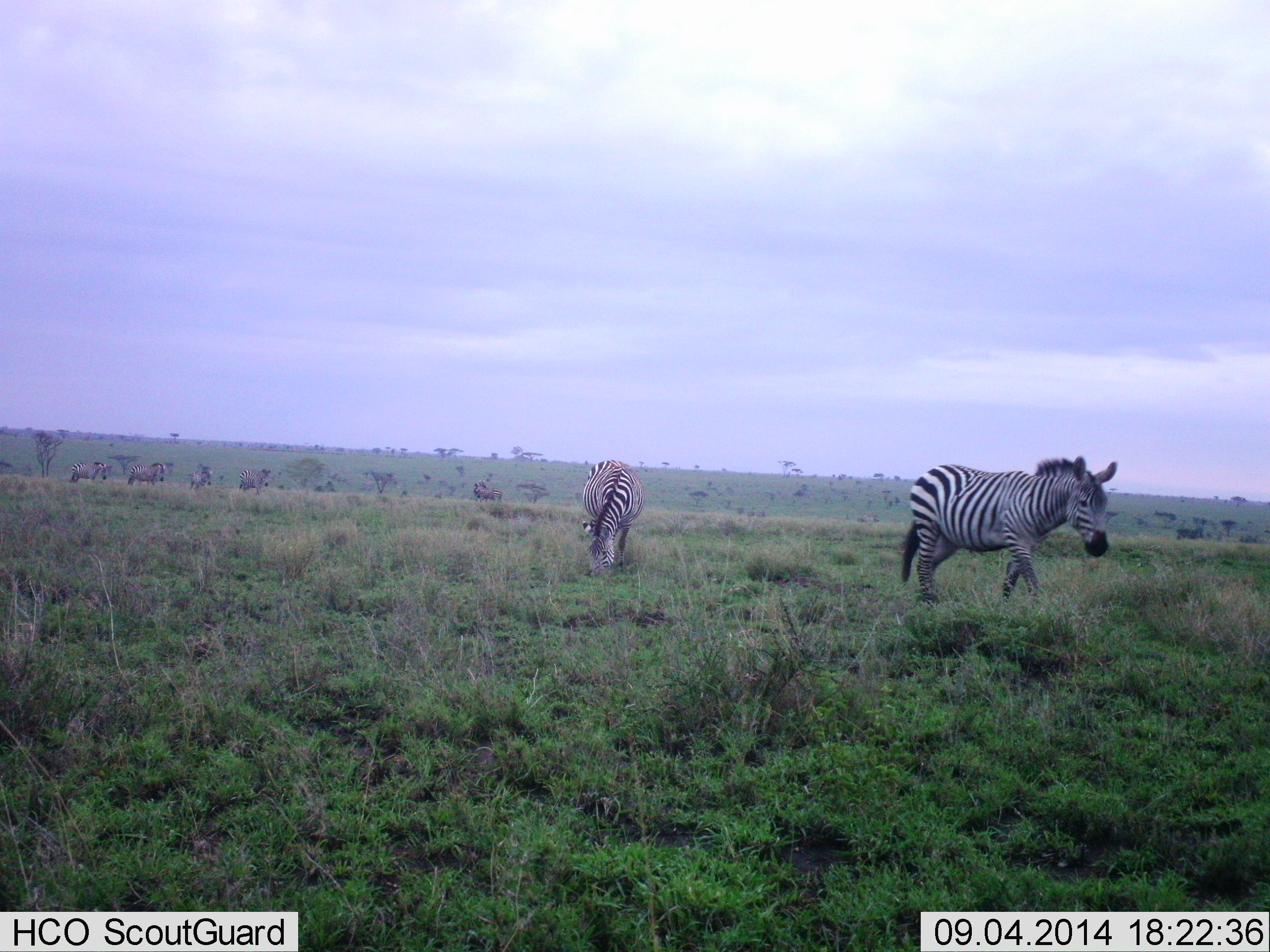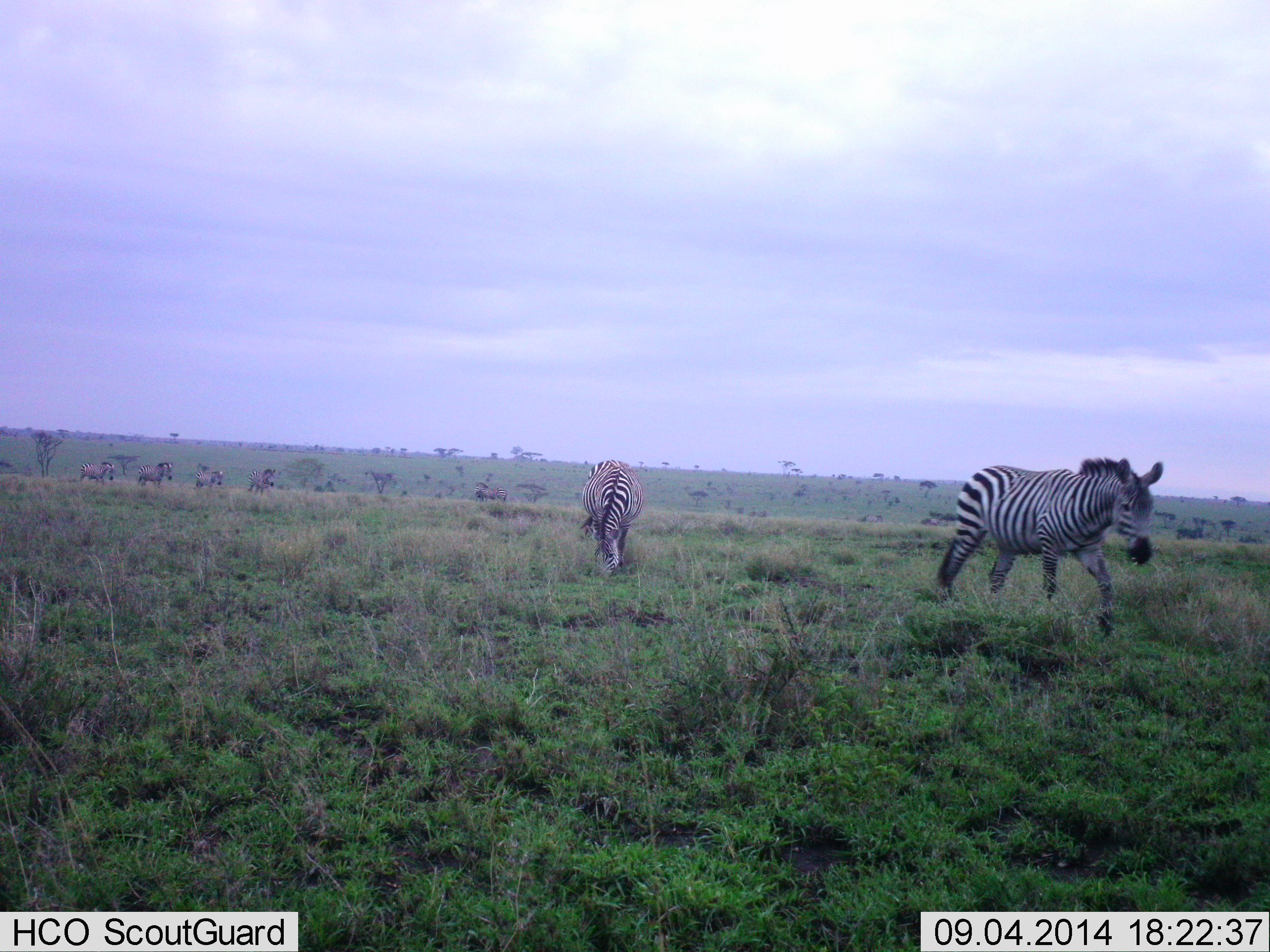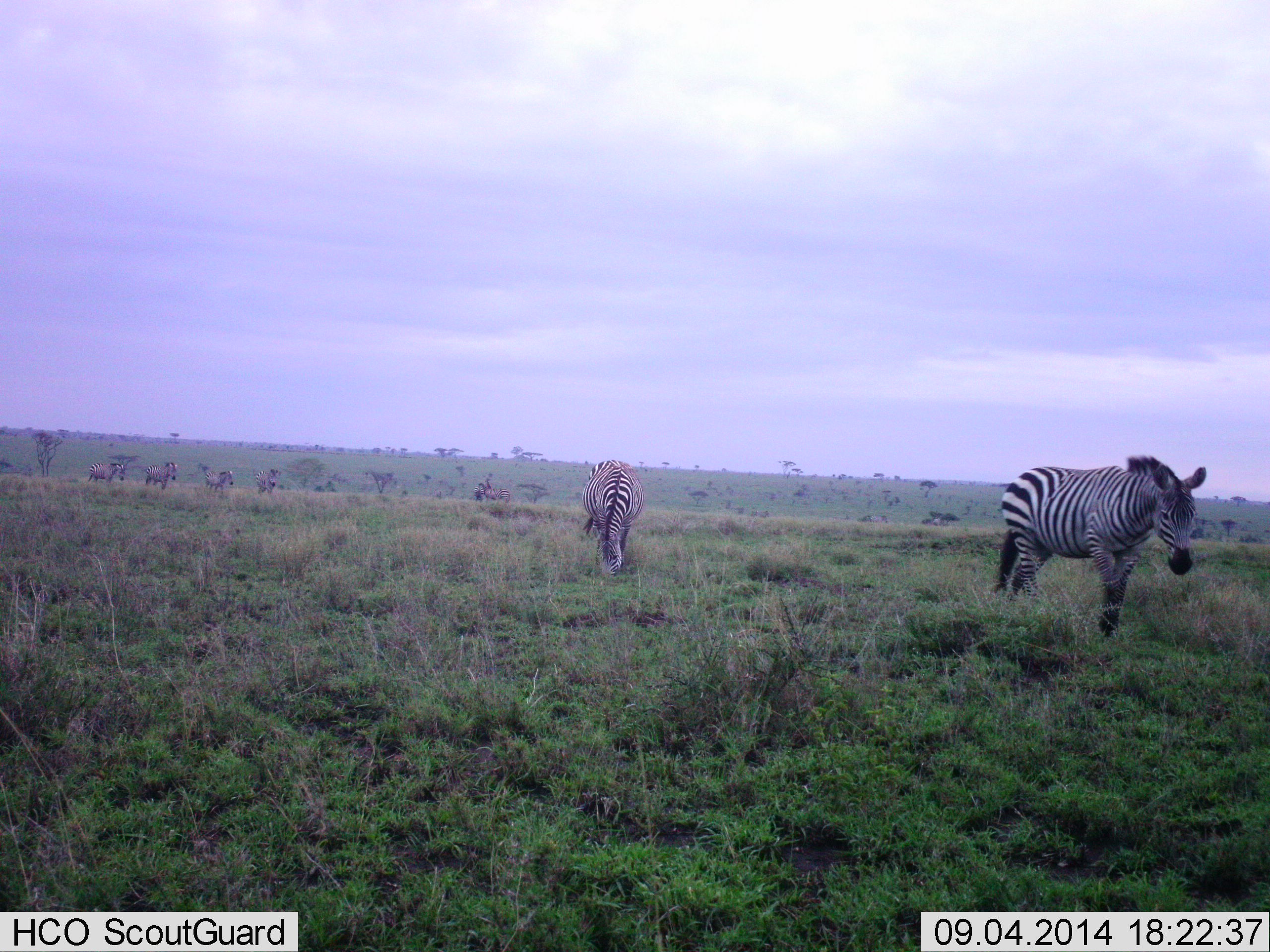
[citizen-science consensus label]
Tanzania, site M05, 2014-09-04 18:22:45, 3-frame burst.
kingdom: Animalia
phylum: Chordata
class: Mammalia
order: Perissodactyla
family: Equidae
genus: Equus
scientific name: Equus quagga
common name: plains zebra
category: zebra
Zebra (plains zebra) (Equus quagga), count 6. Behavior (volunteer vote fractions): standing 20%, resting 0%, moving 100%, interacting 0%. Young present (vote fraction): 0%. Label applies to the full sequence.